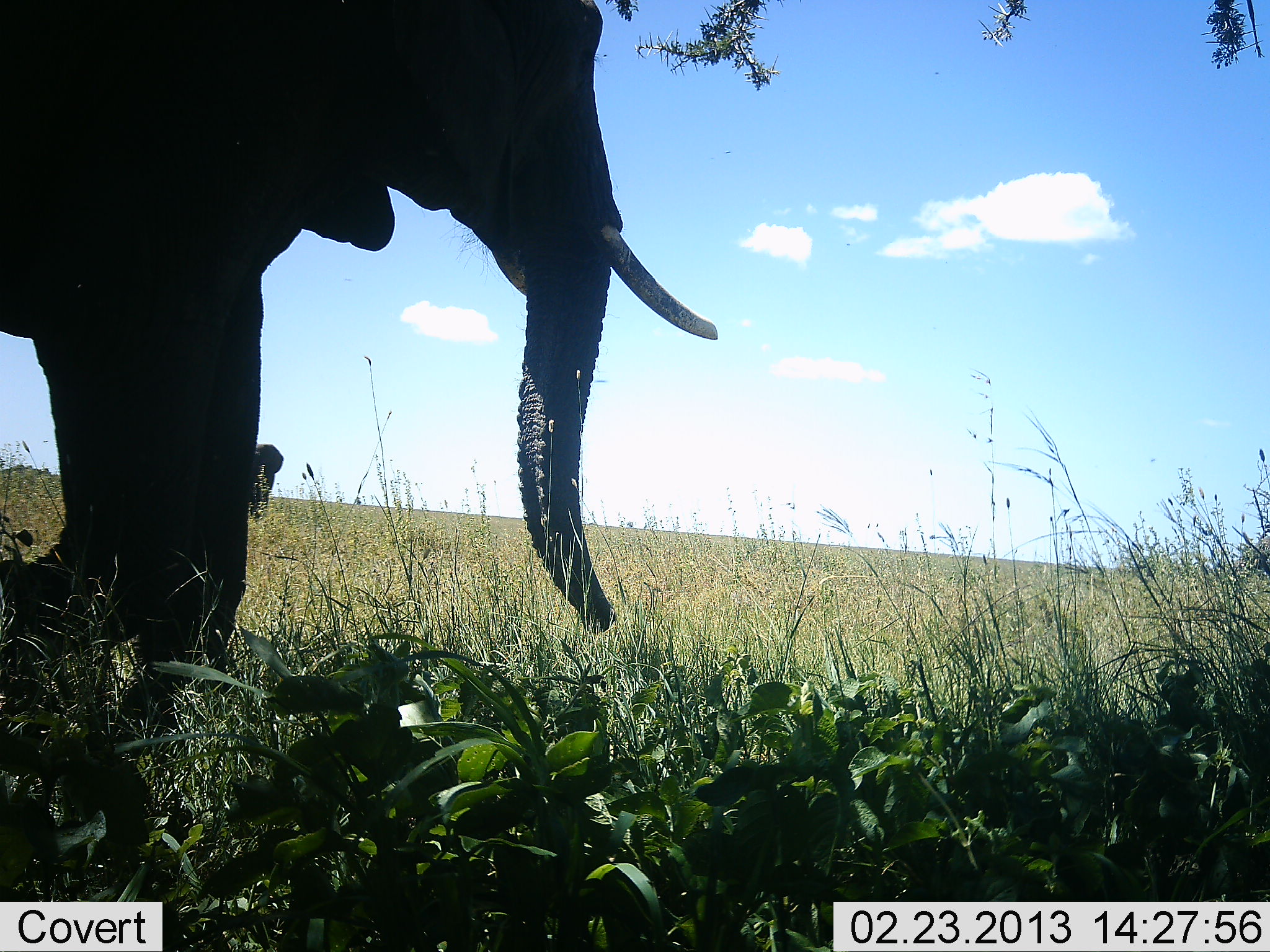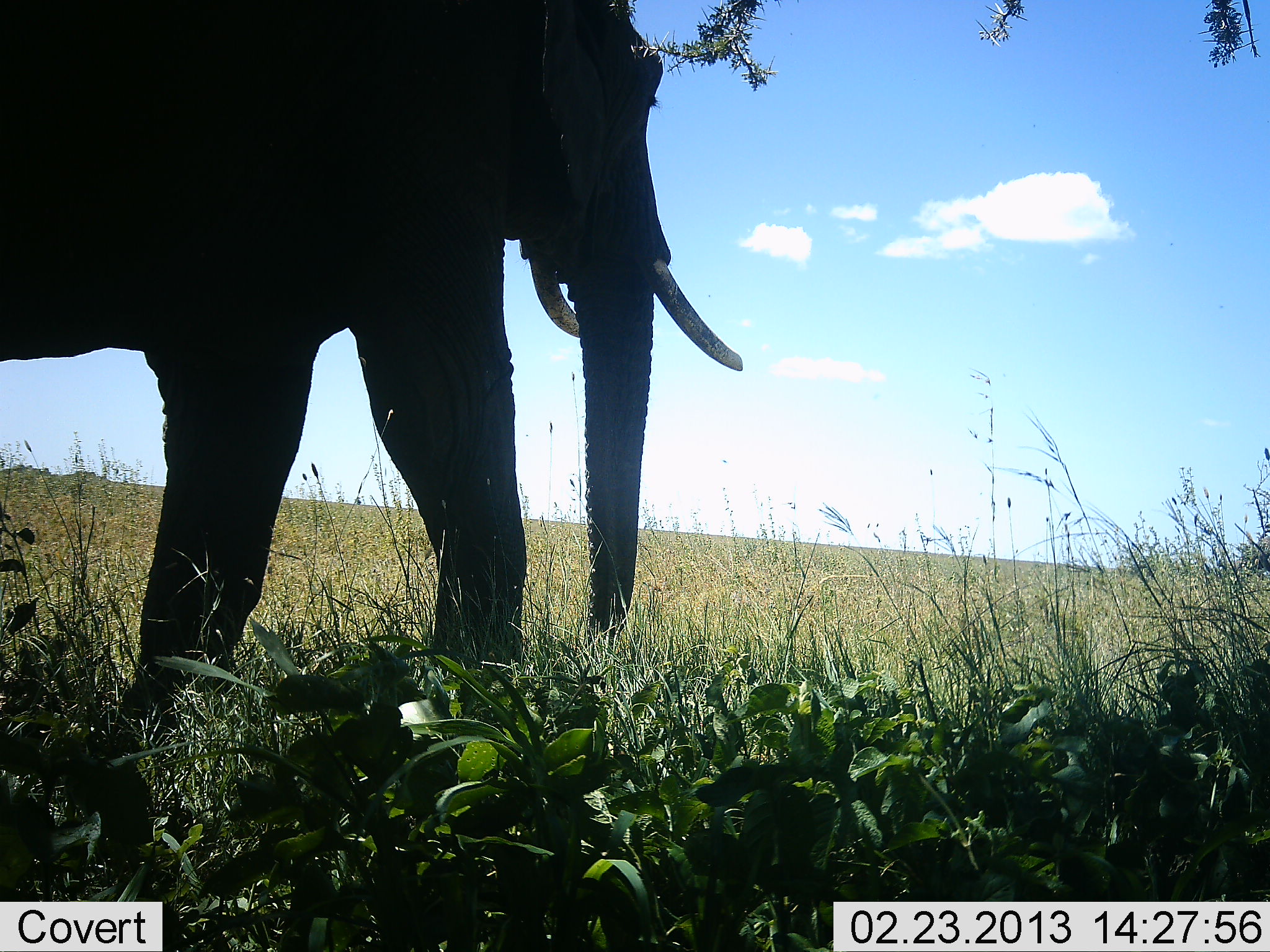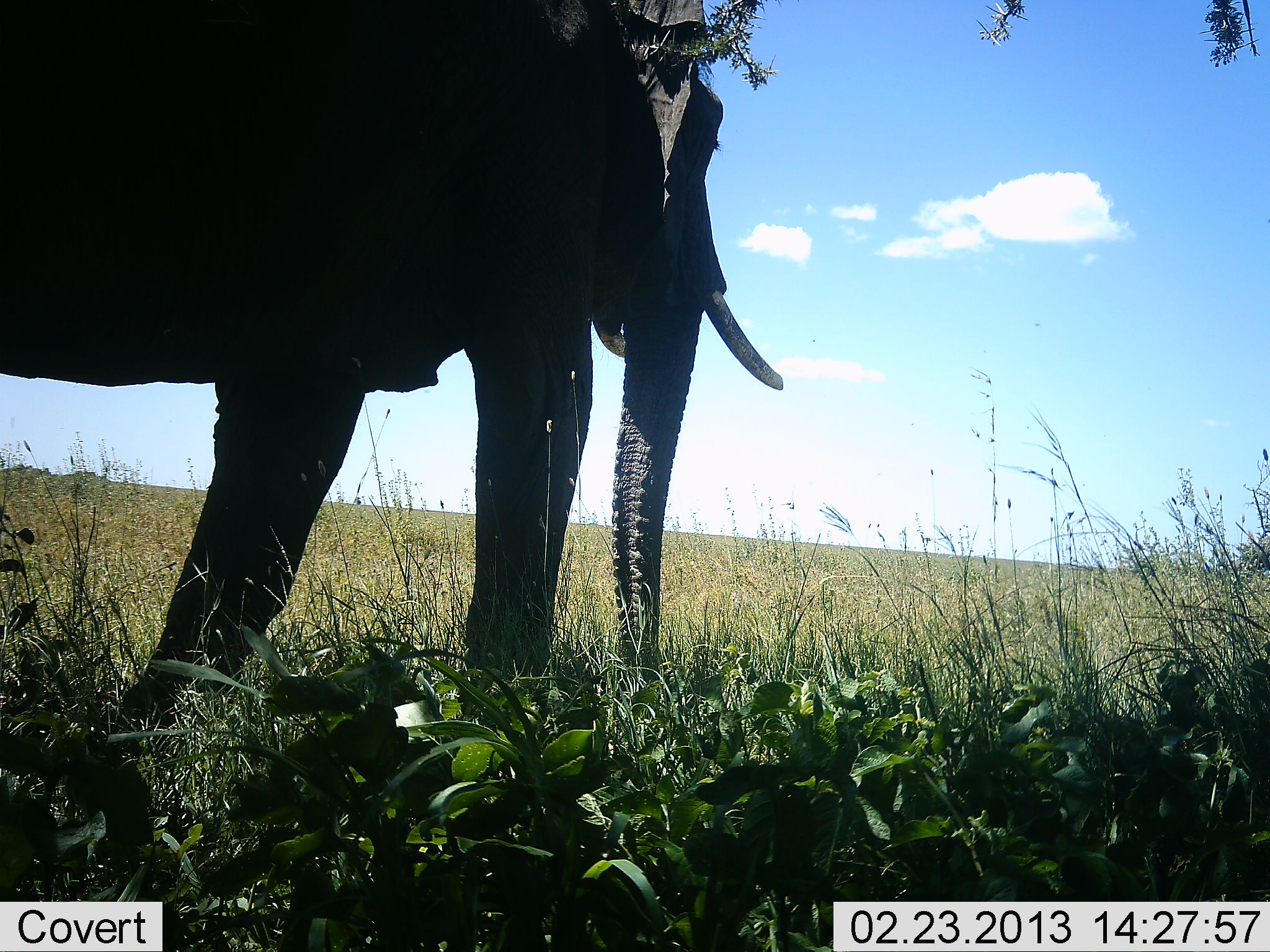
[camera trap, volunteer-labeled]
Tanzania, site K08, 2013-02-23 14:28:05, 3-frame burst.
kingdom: Animalia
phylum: Chordata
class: Mammalia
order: Proboscidea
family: Elephantidae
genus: Loxodonta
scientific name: Loxodonta africana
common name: african bush elephant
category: elephant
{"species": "elephant (african bush elephant) (Loxodonta africana)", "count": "2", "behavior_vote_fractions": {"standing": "38%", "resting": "0%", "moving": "100%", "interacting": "0%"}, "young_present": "0%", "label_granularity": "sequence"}